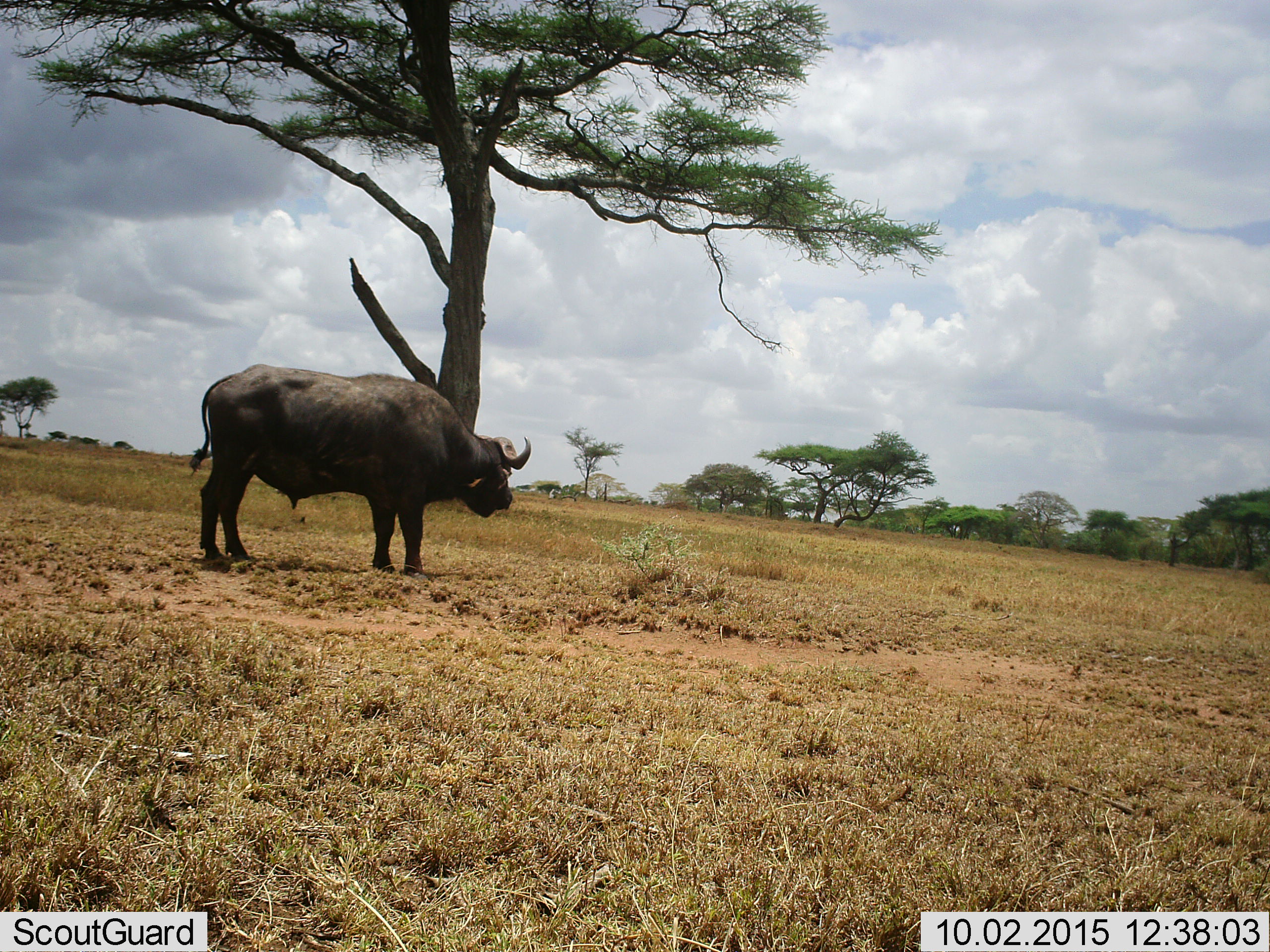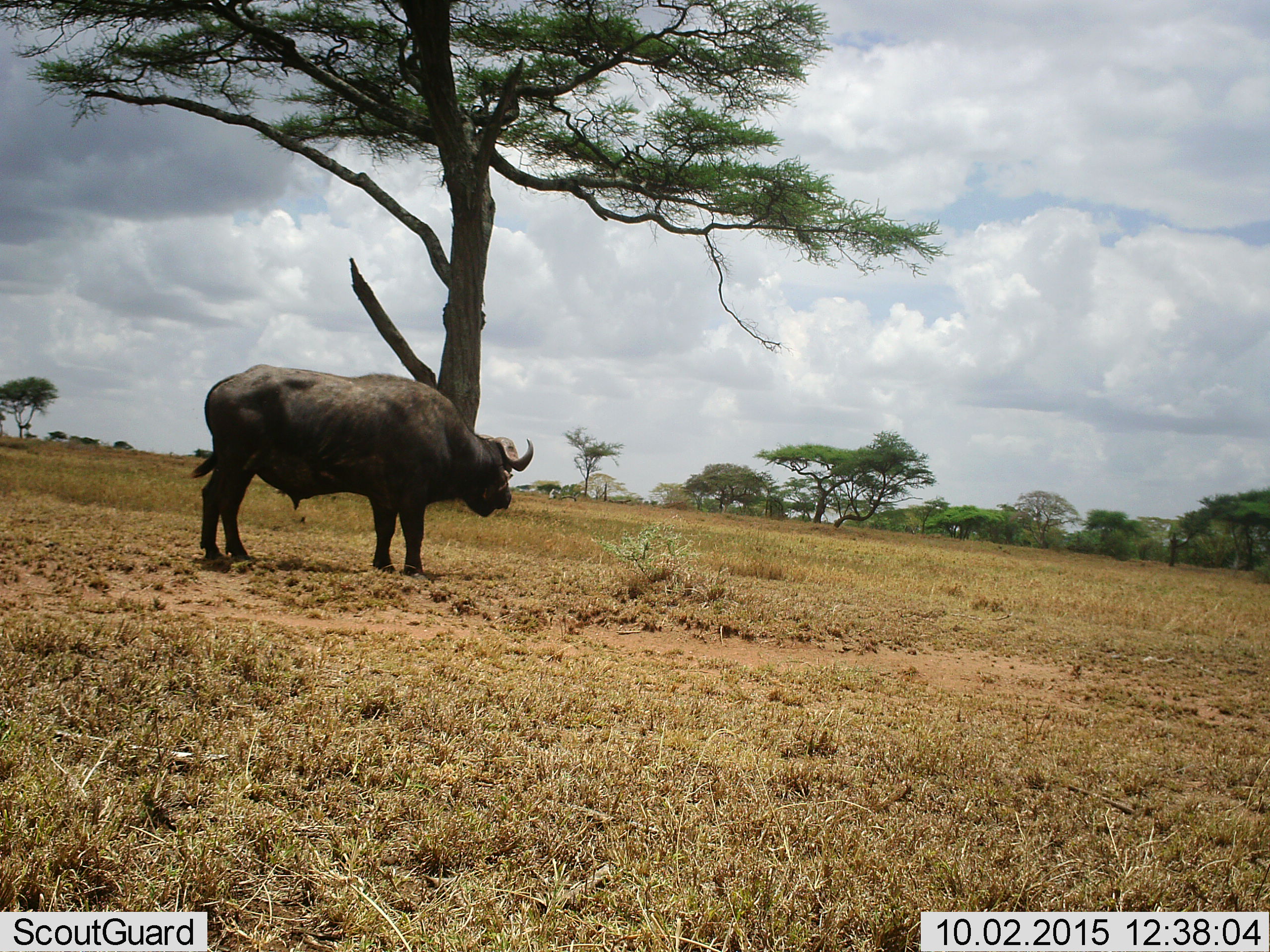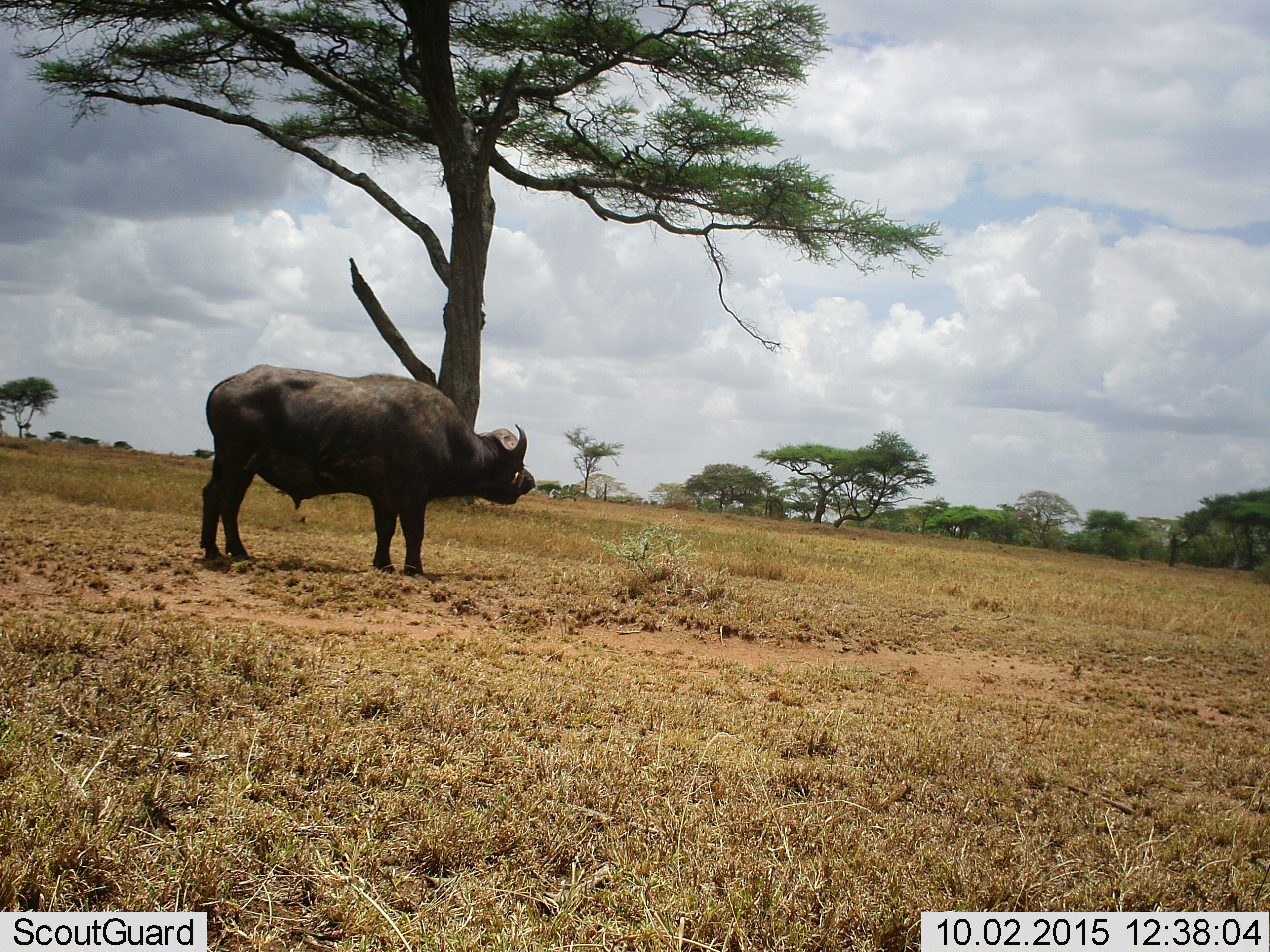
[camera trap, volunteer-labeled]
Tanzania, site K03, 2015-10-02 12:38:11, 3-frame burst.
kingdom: Animalia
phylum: Chordata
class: Mammalia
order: Artiodactyla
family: Bovidae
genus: Syncerus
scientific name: Syncerus caffer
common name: cape buffalo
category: buffalo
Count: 1.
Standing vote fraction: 100%.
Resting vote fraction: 0%.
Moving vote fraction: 0%.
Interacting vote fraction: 0%.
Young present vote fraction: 0%.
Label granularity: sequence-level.